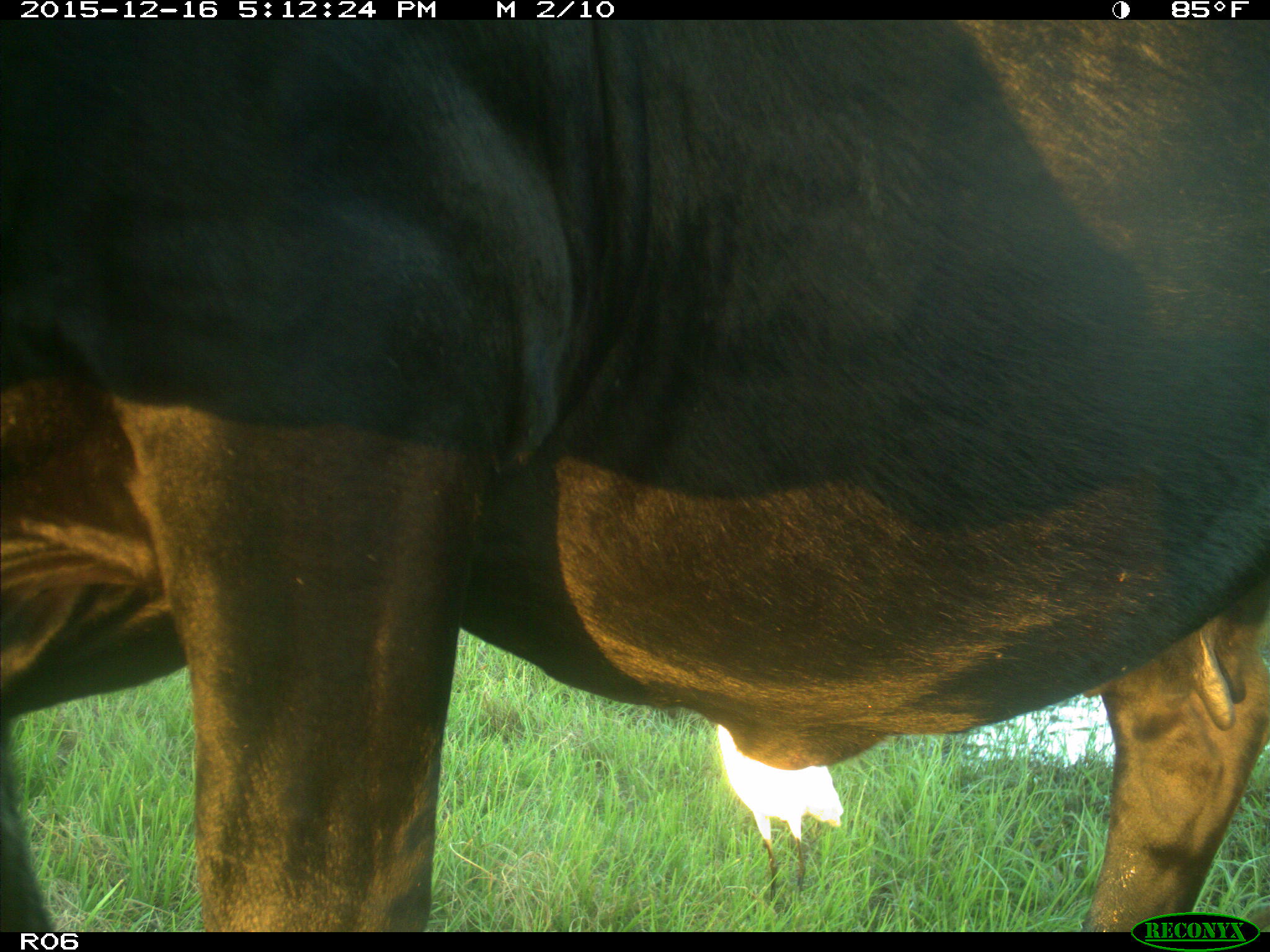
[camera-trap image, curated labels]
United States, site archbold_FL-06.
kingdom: Animalia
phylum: Chordata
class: Mammalia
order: Artiodactyla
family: Bovidae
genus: Bos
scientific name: Bos taurus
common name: domestic cow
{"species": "Bos taurus (domestic cow)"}